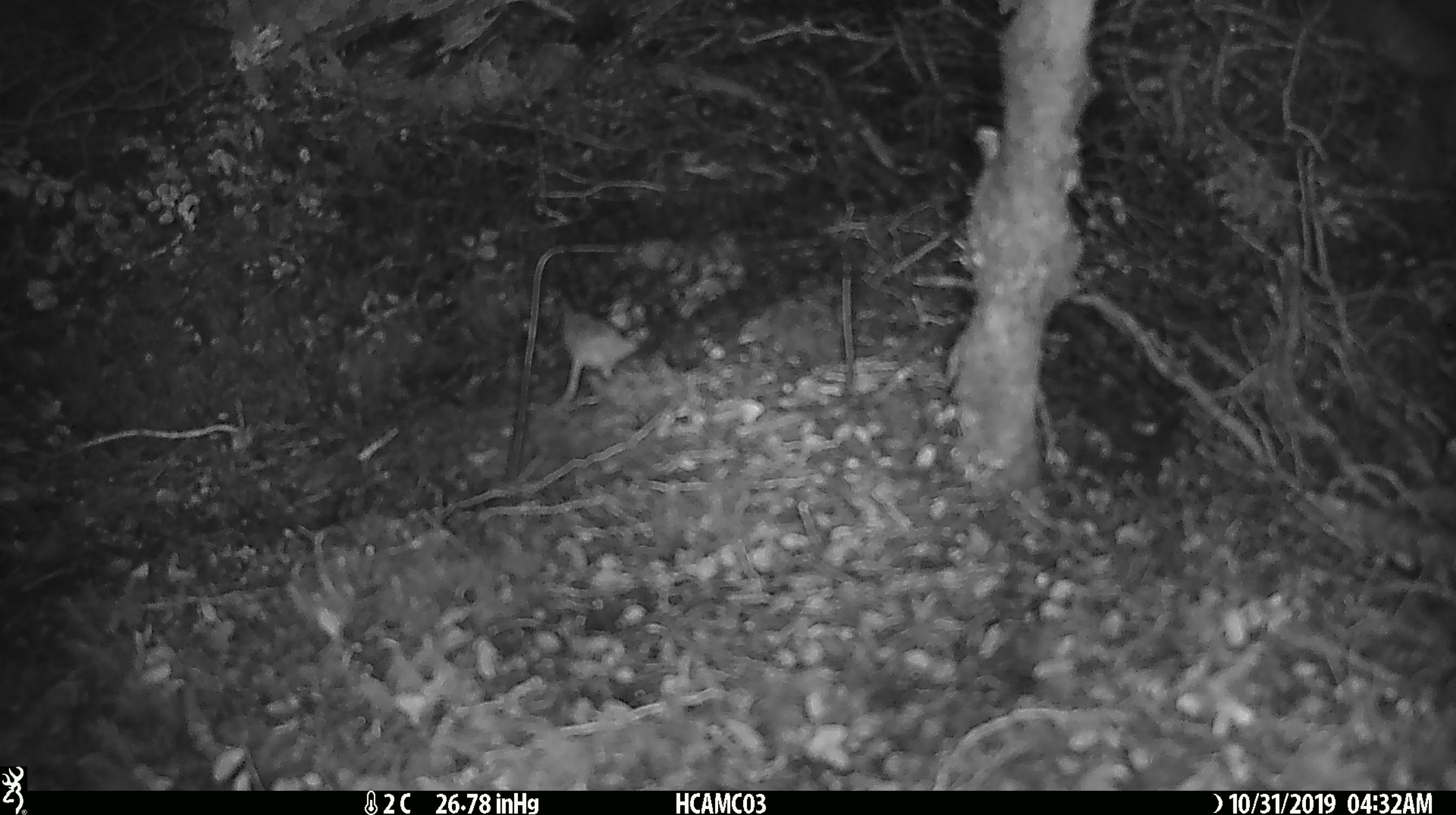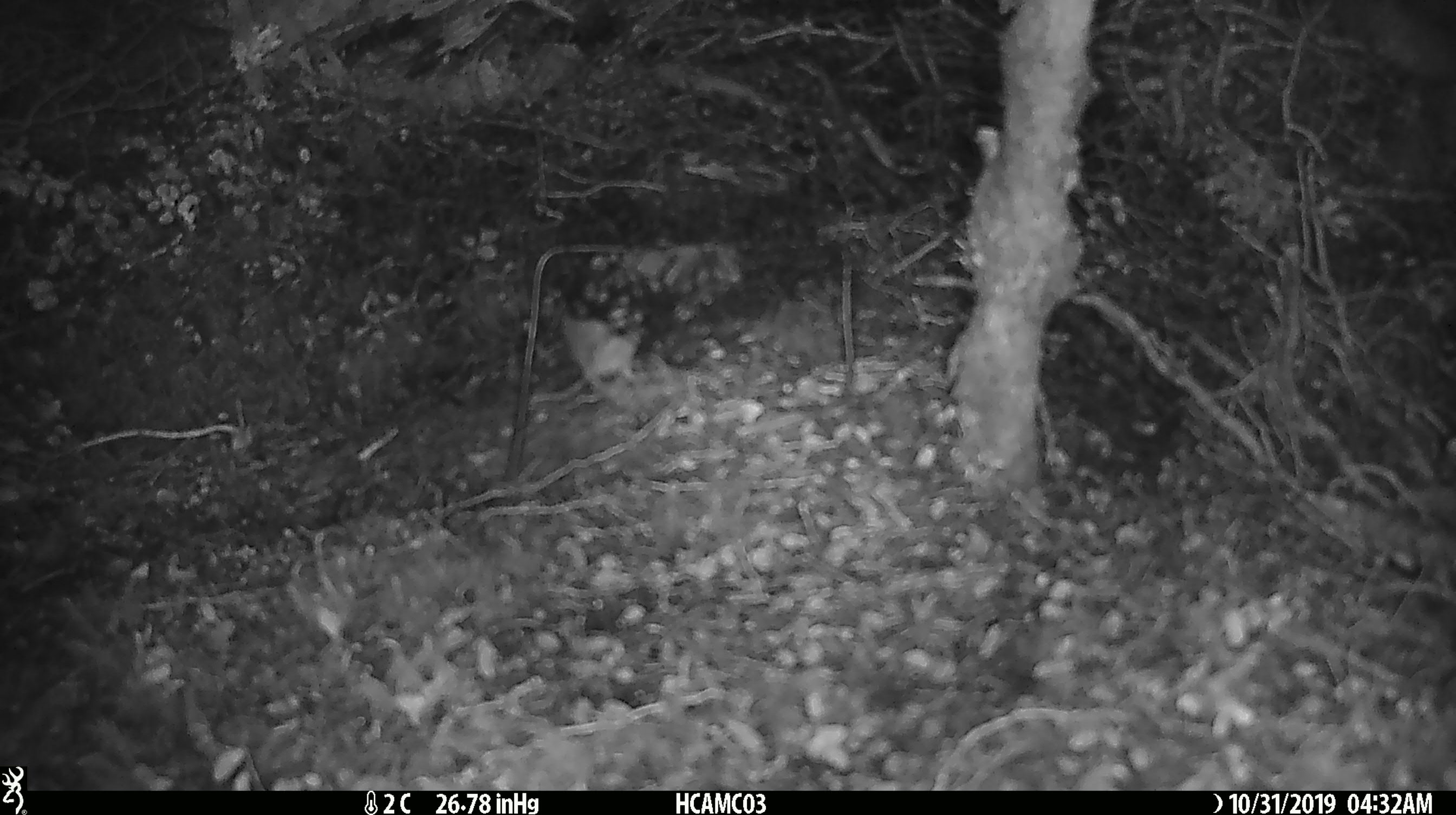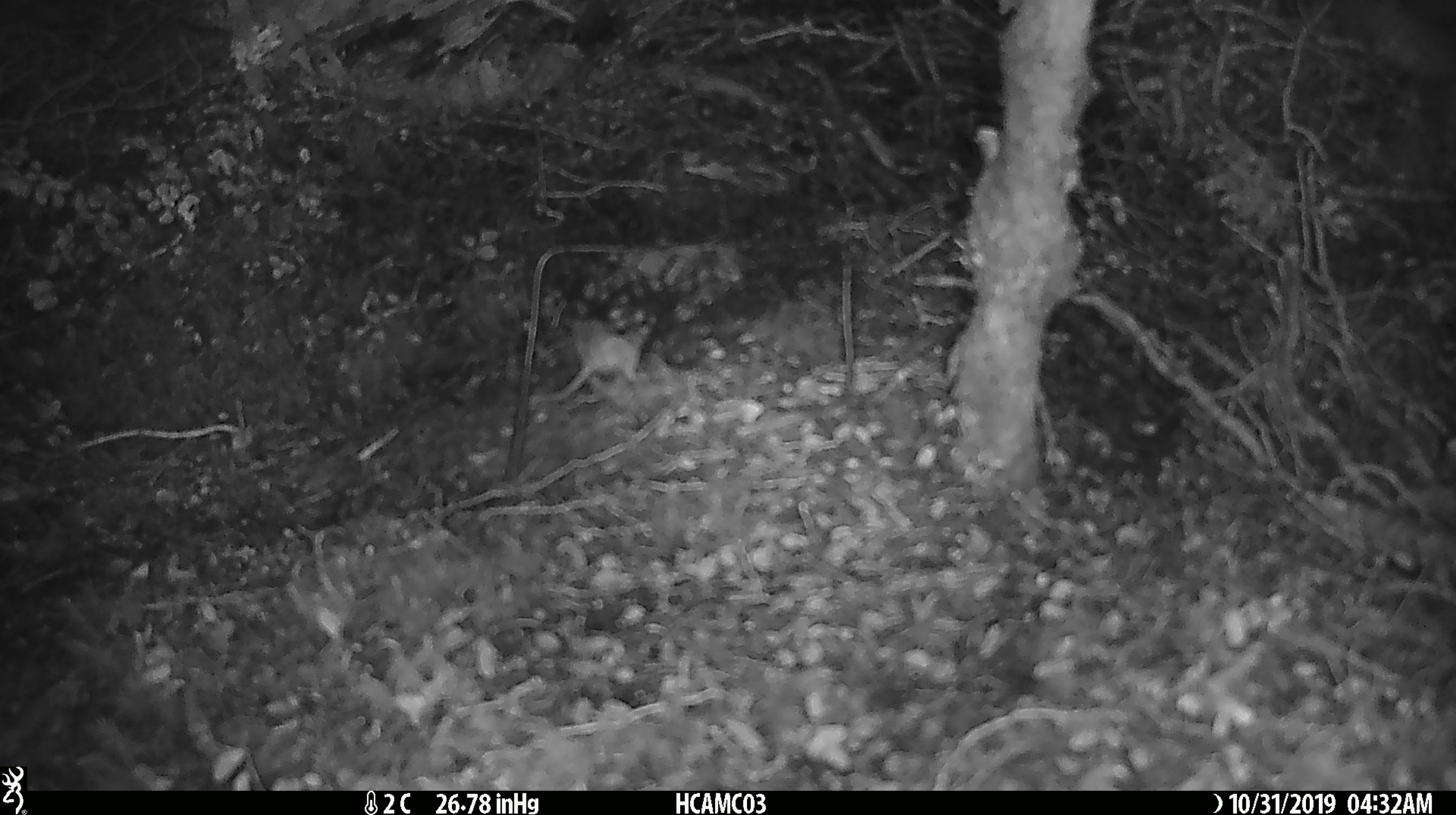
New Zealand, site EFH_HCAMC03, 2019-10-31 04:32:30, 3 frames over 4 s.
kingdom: Animalia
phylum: Chordata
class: Mammalia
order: Rodentia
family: Muridae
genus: Mus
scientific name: Mus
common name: mouse